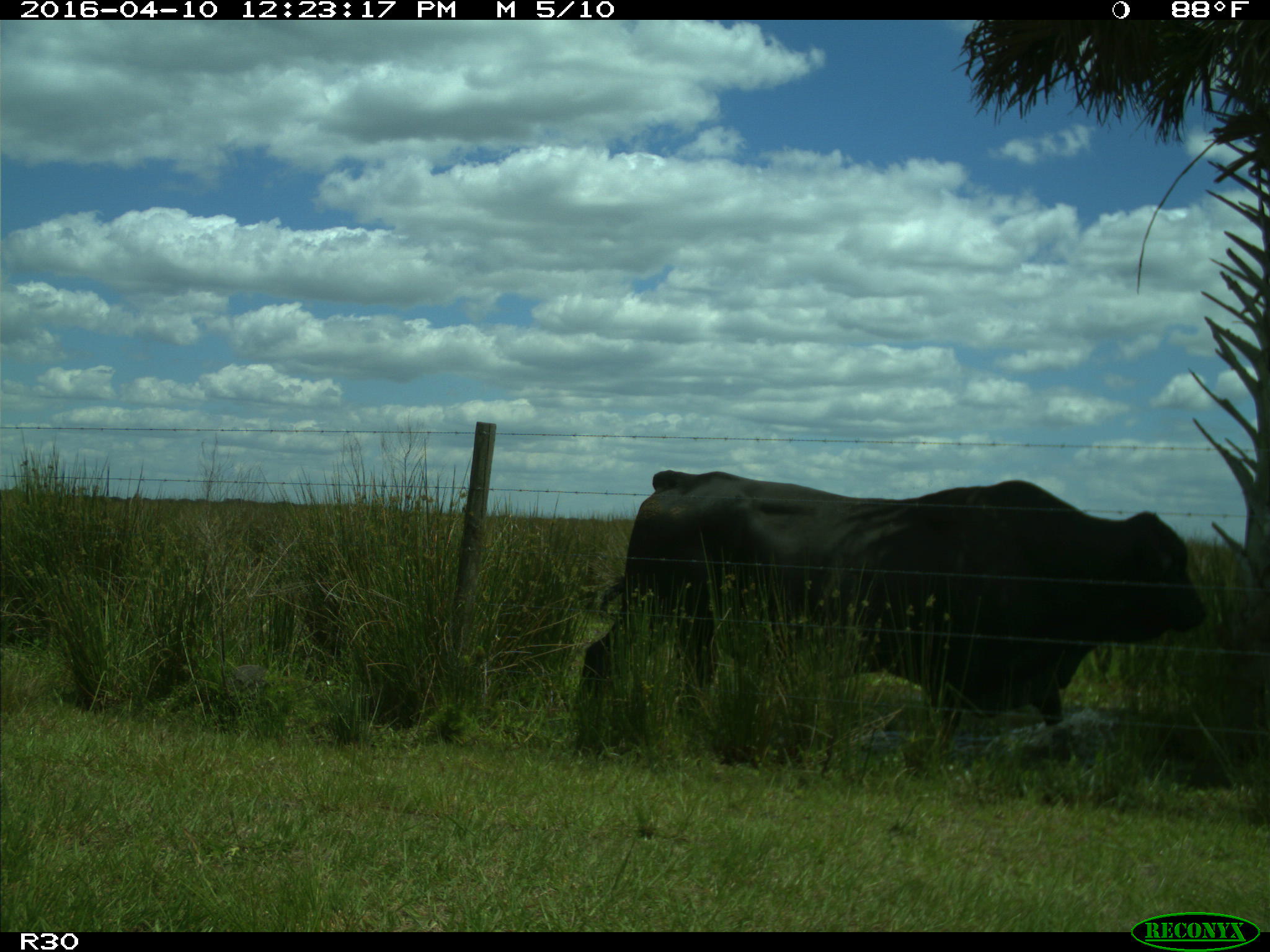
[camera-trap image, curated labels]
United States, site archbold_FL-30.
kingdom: Animalia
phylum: Chordata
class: Mammalia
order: Artiodactyla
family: Bovidae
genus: Bos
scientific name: Bos taurus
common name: domestic cow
Bos taurus (domestic cow).